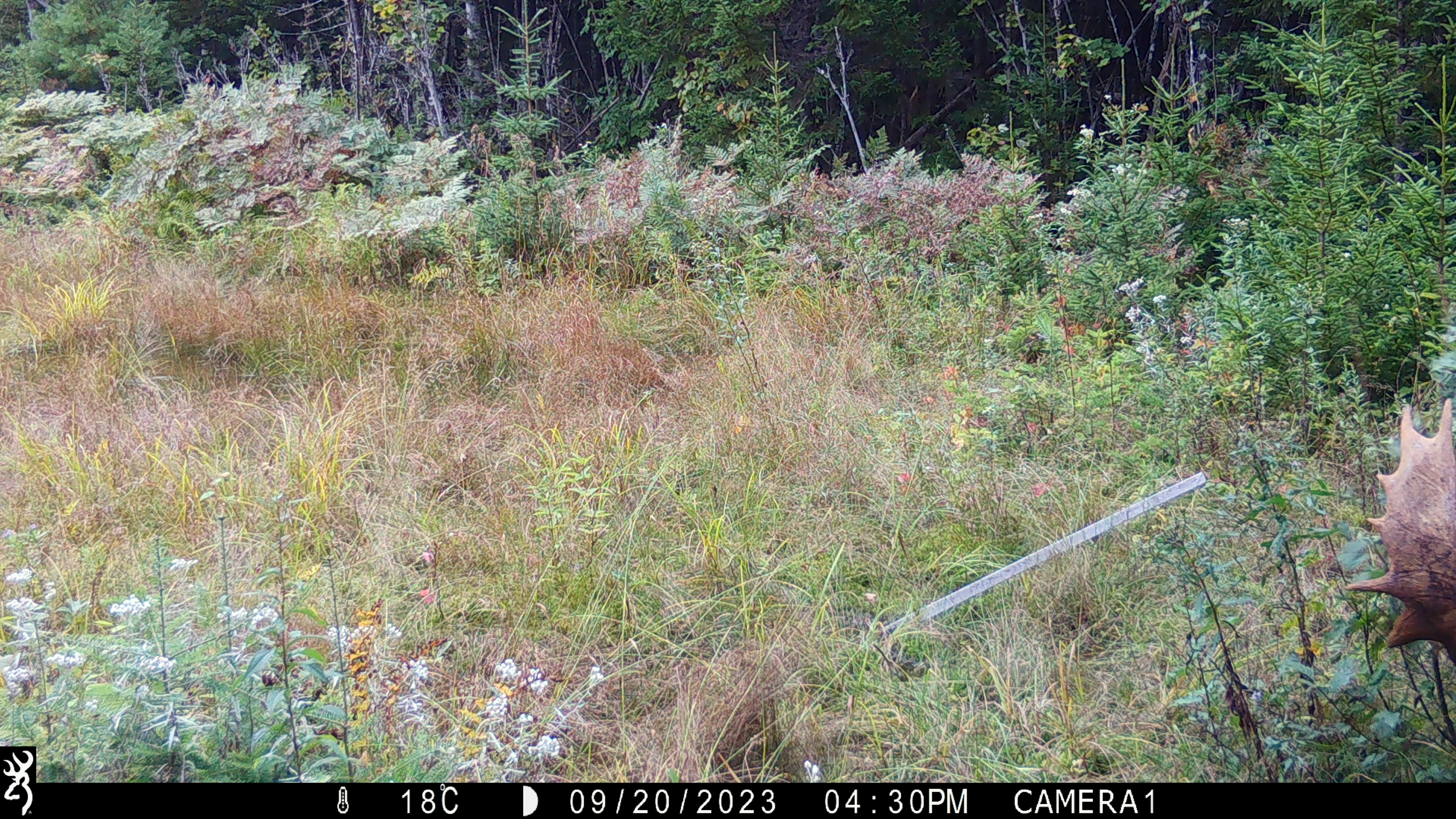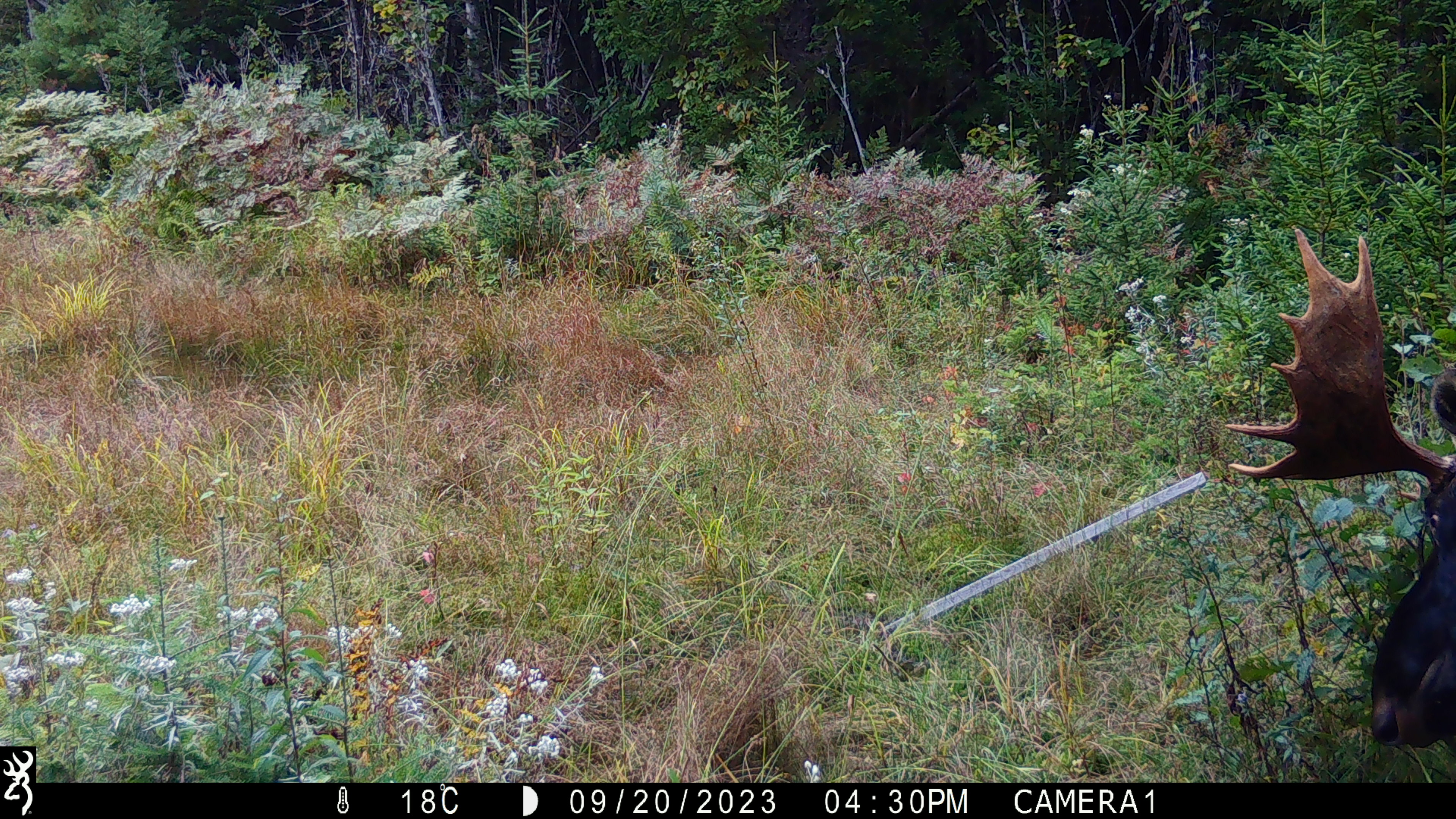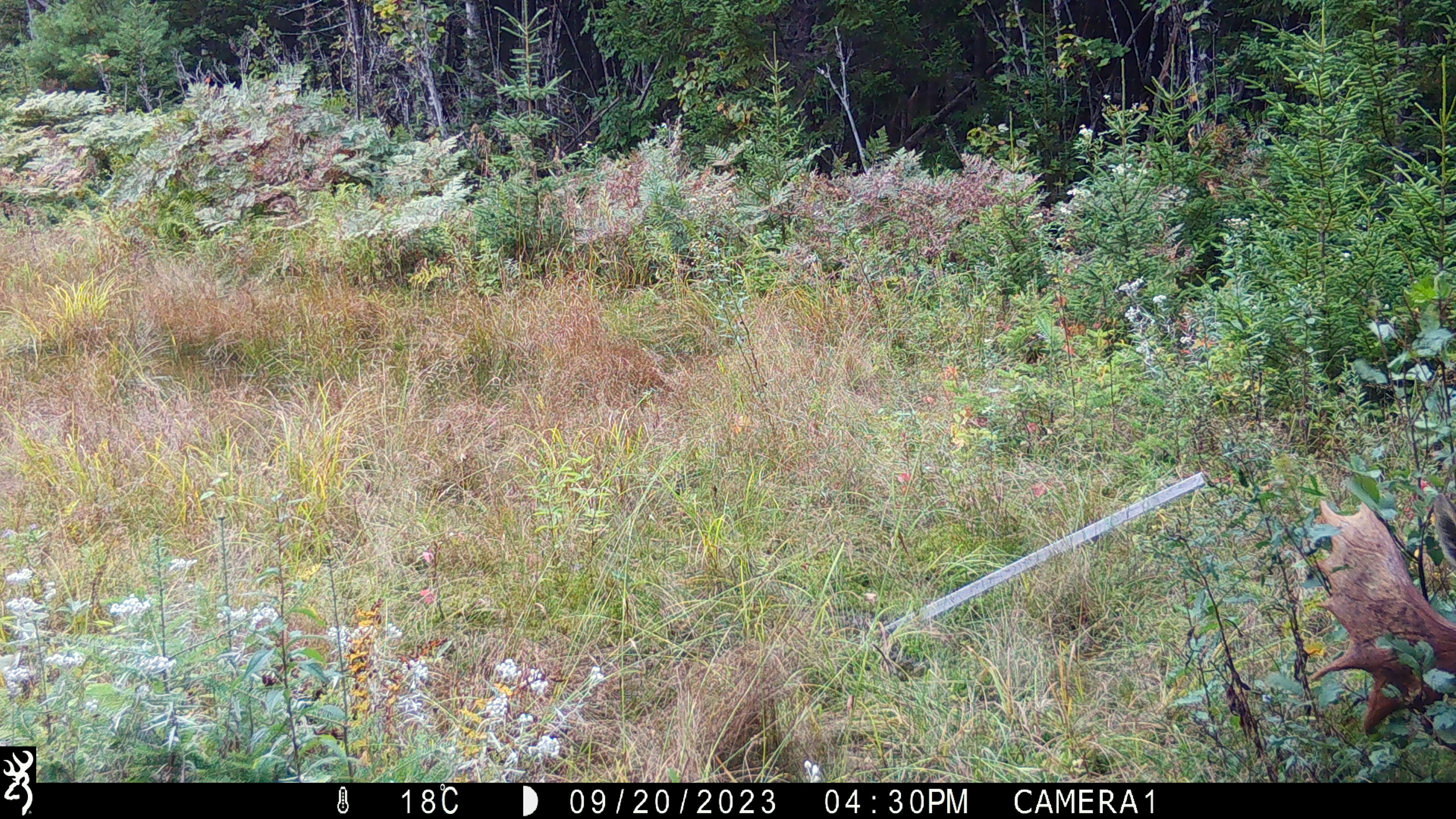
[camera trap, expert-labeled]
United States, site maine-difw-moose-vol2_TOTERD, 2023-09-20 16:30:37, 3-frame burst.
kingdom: Animalia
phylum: Chordata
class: Mammalia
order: Artiodactyla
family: Cervidae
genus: Alces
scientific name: Alces alces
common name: moose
Moose (Alces alces).